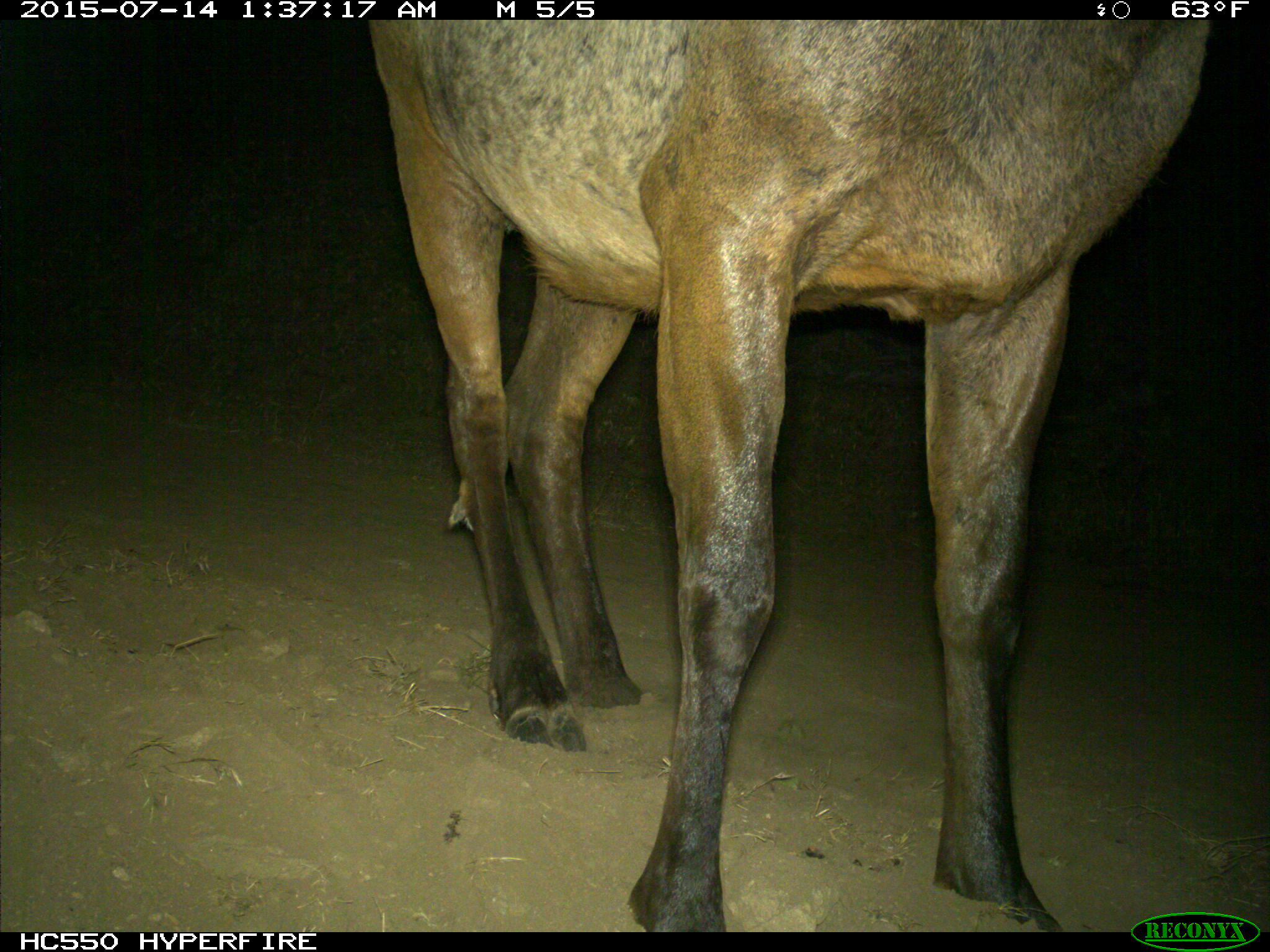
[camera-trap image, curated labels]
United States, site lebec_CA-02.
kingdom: Animalia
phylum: Chordata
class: Mammalia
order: Artiodactyla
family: Cervidae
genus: Cervus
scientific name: Cervus canadensis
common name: elk